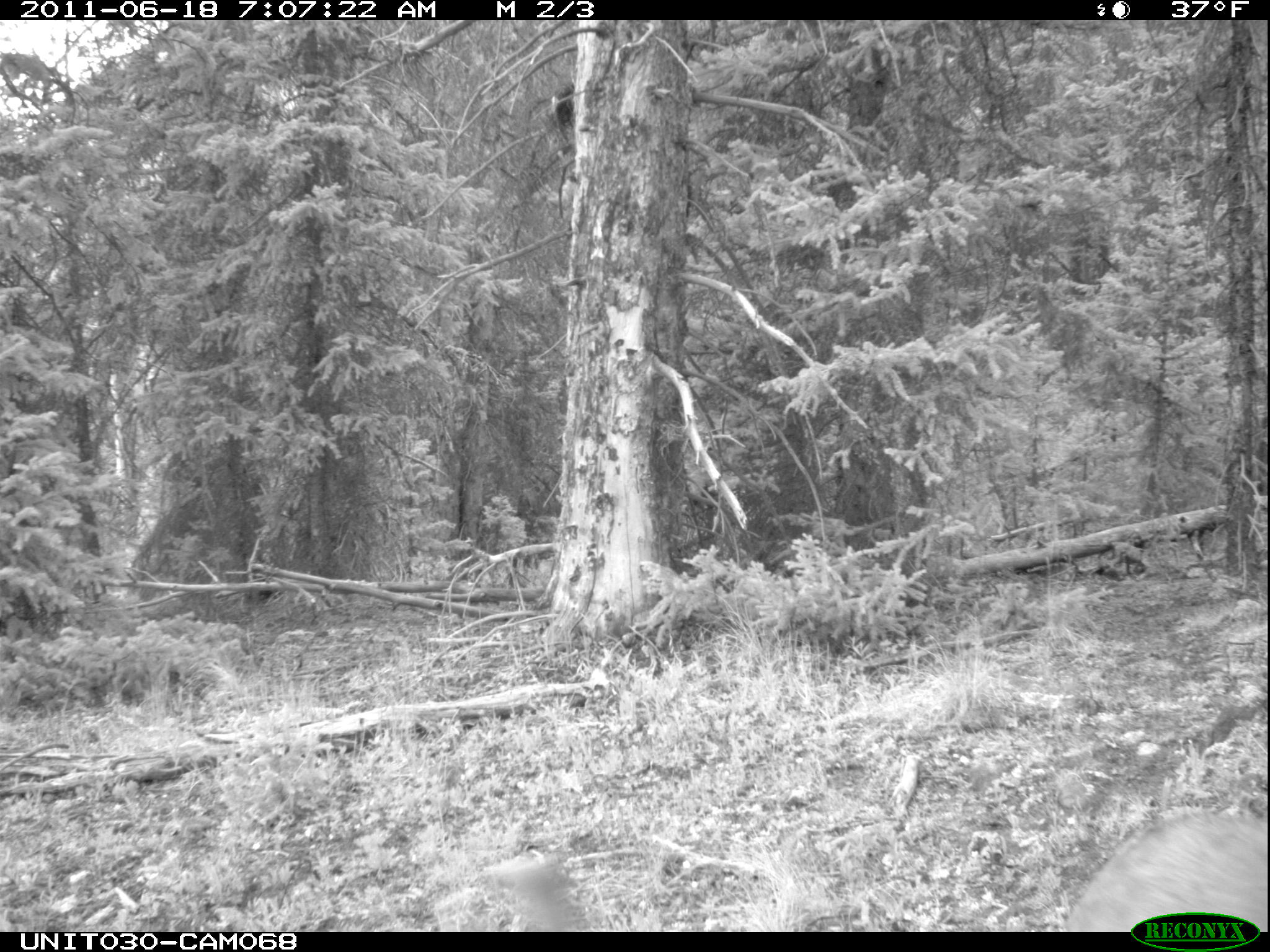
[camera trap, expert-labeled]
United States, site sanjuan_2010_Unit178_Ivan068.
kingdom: Animalia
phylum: Chordata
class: Mammalia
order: Artiodactyla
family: Cervidae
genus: Odocoileus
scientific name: Odocoileus hemionus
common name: mule deer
Odocoileus hemionus (mule deer).